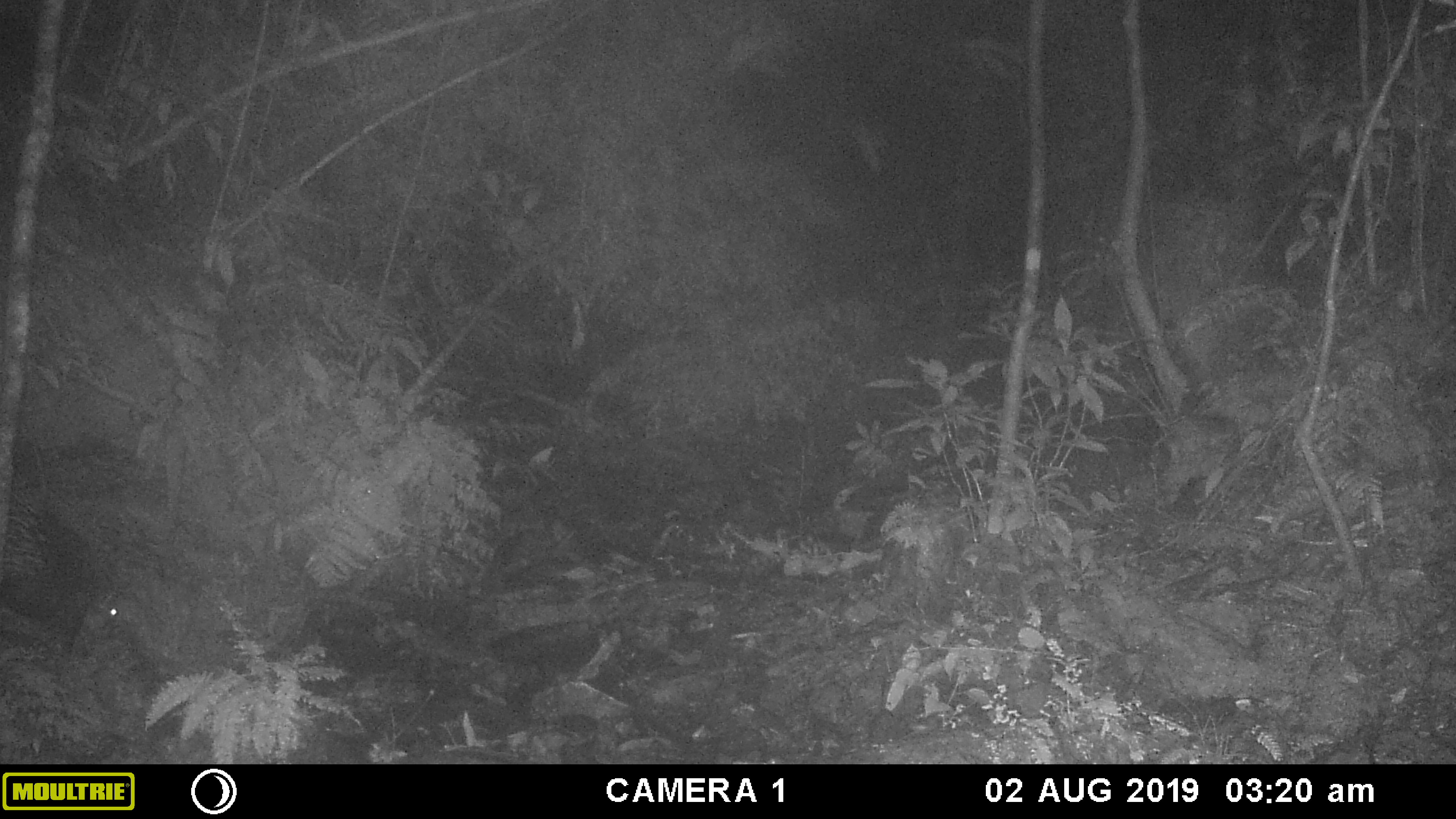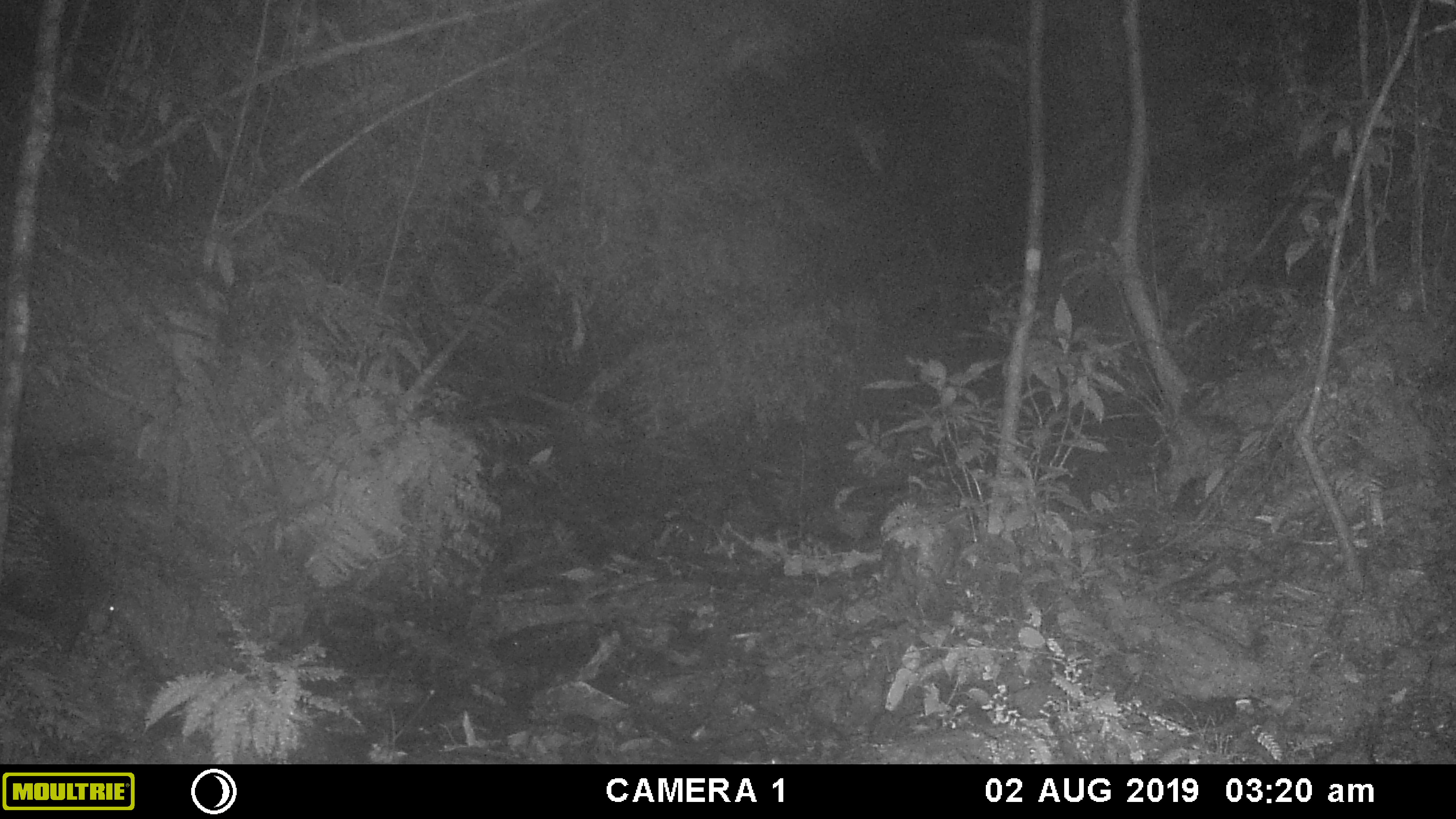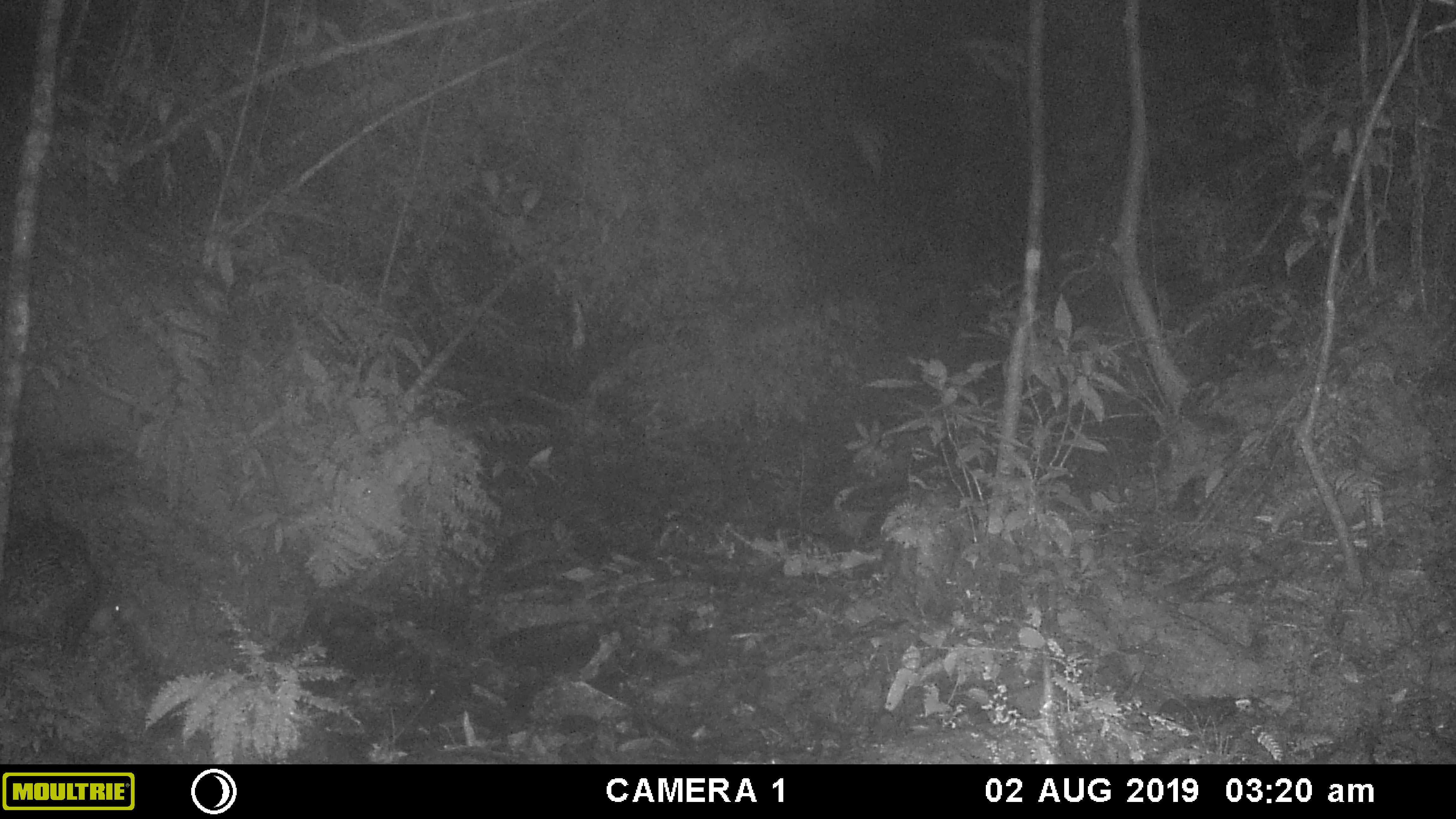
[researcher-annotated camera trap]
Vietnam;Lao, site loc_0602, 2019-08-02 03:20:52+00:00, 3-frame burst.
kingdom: Animalia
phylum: Chordata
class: Mammalia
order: Rodentia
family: Hystricidae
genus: Hystrix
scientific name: Hystrix brachyura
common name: malayan porcupine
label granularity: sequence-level